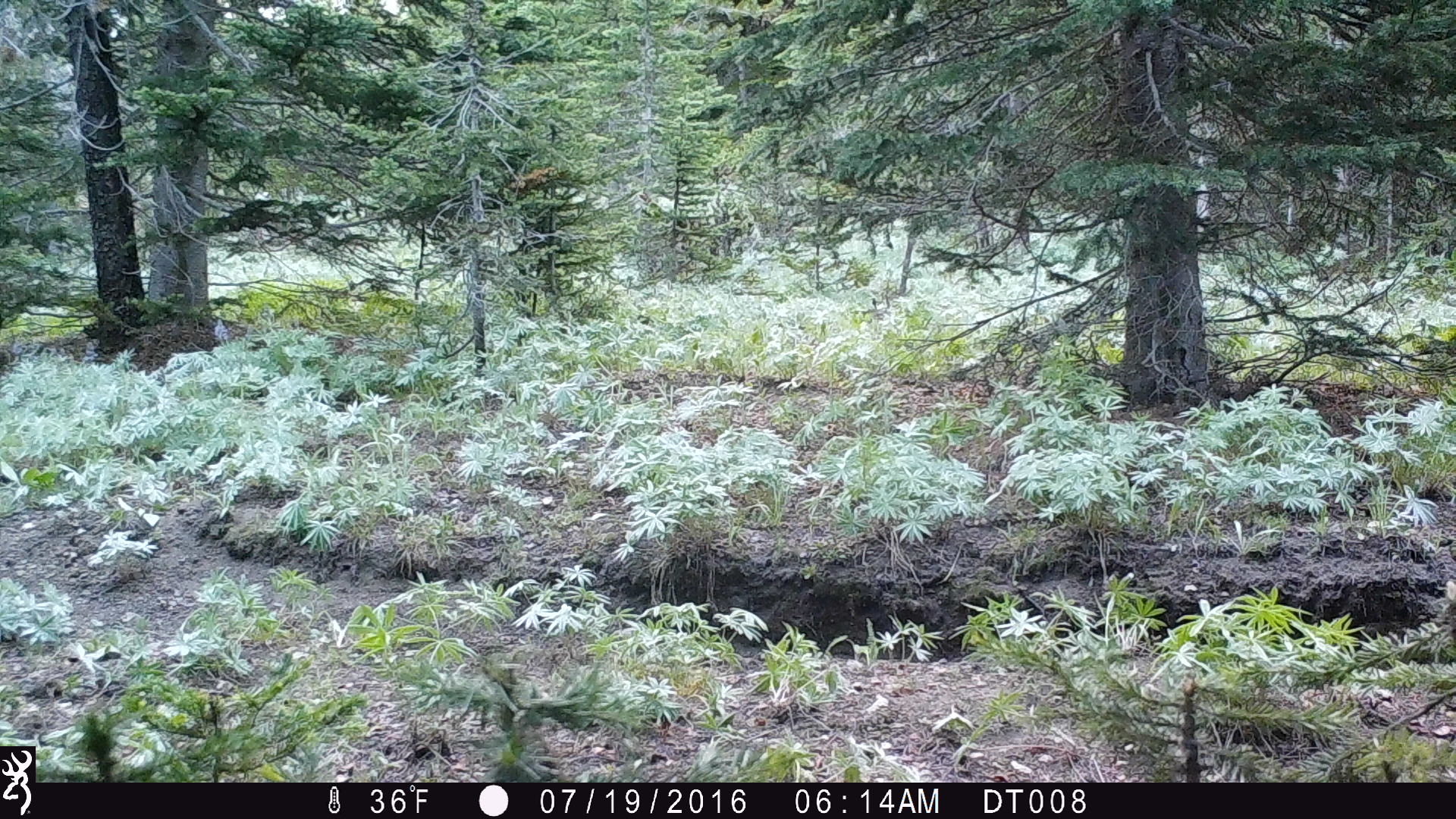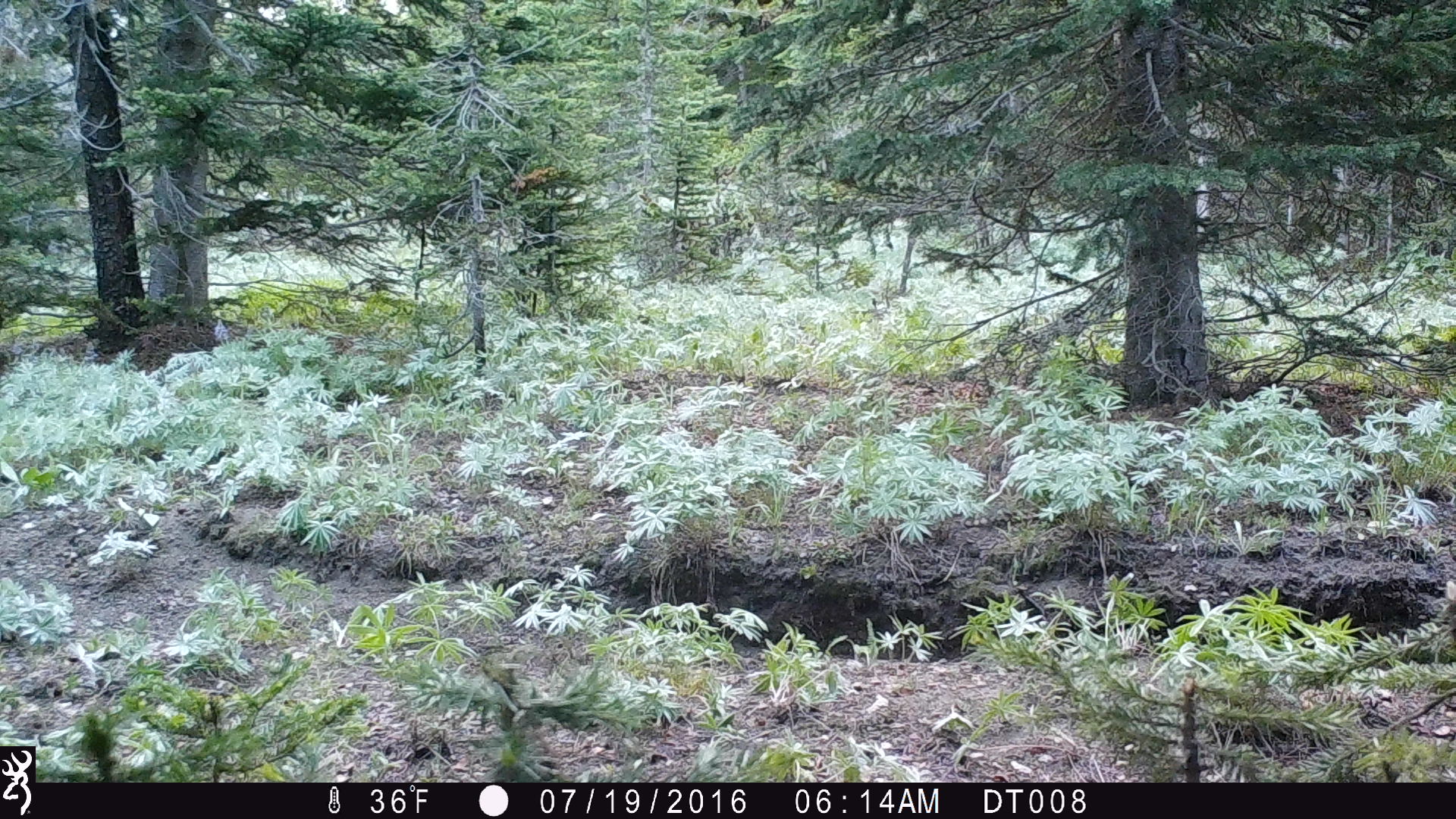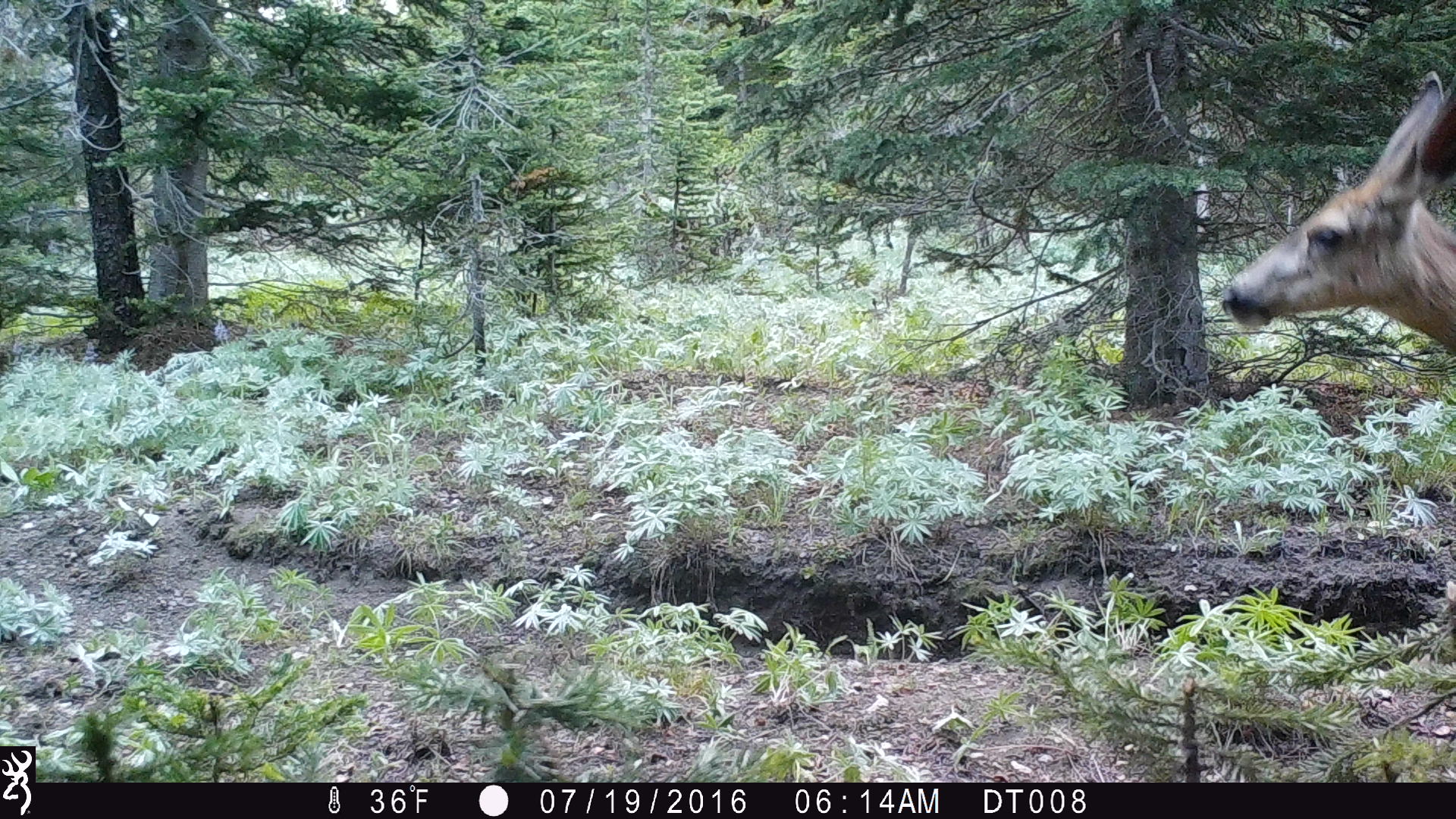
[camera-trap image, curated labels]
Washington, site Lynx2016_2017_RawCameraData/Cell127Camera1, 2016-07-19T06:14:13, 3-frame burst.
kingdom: Animalia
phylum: Chordata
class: Mammalia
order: Artiodactyla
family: Cervidae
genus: Odocoileus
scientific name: Odocoileus hemionus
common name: mule deer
Odocoileus hemionus (mule deer). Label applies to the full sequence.